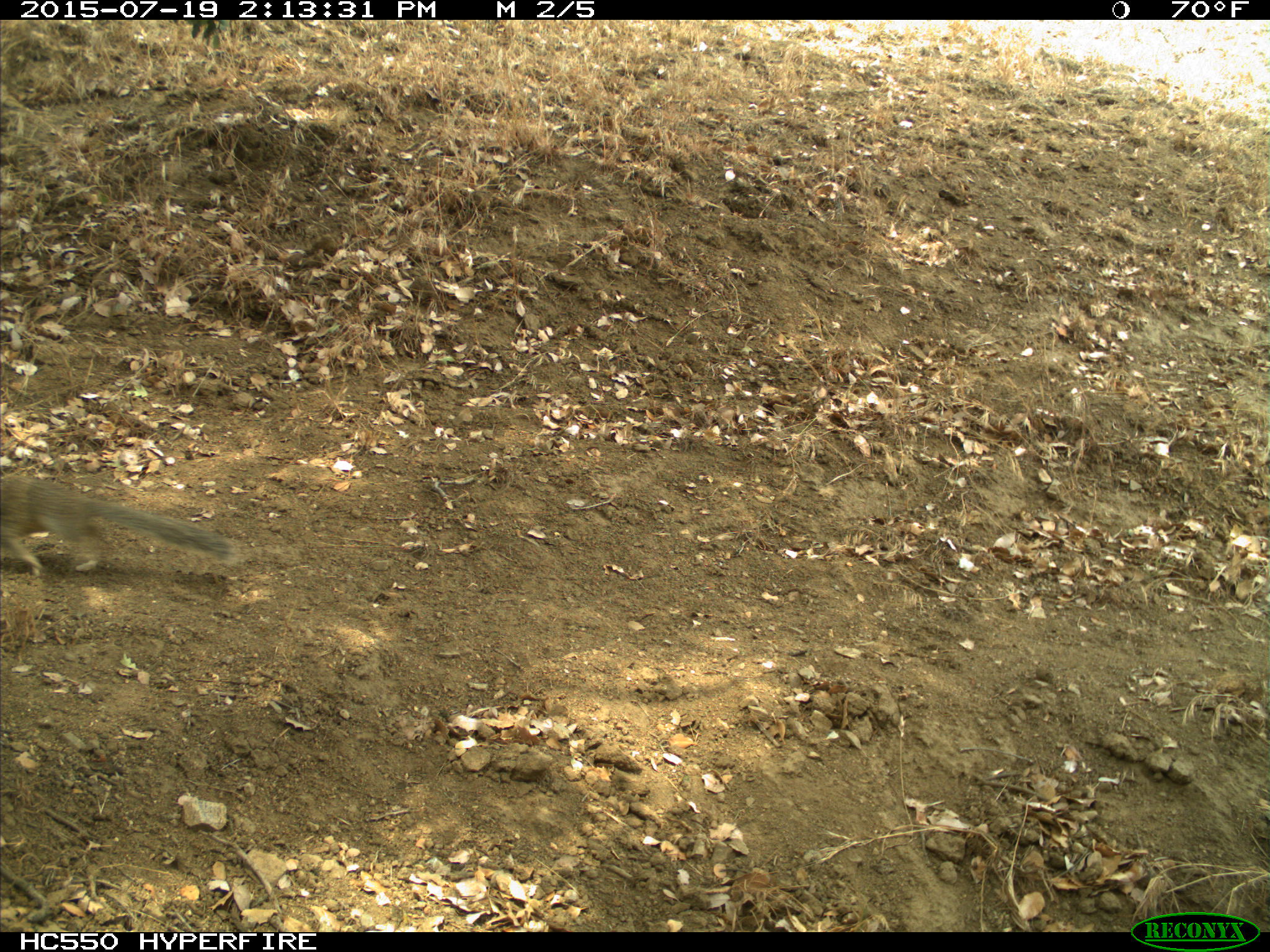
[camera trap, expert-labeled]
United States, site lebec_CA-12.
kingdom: Animalia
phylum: Chordata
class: Mammalia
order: Rodentia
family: Sciuridae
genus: Otospermophilus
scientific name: Otospermophilus beecheyi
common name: california ground squirrel